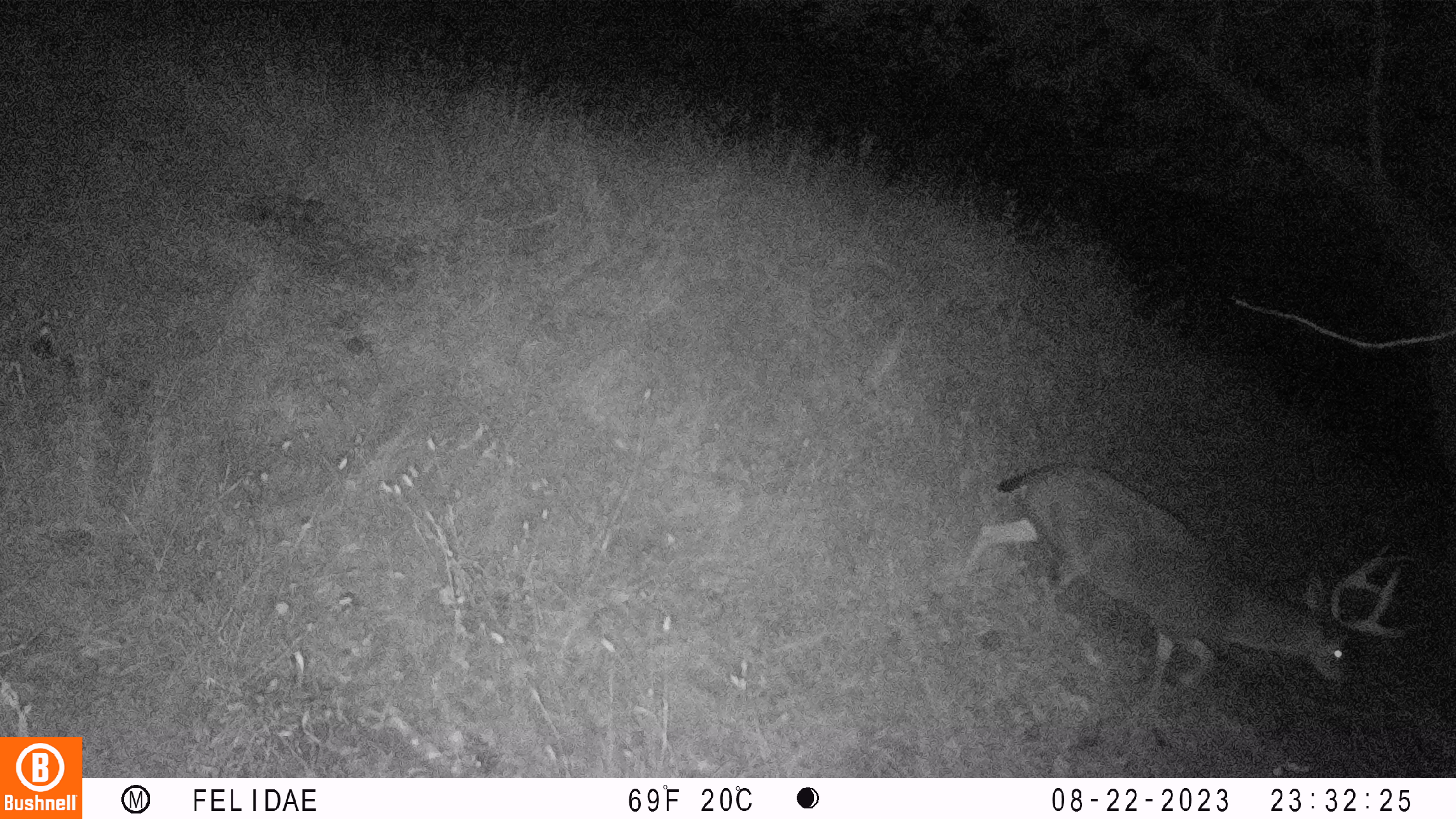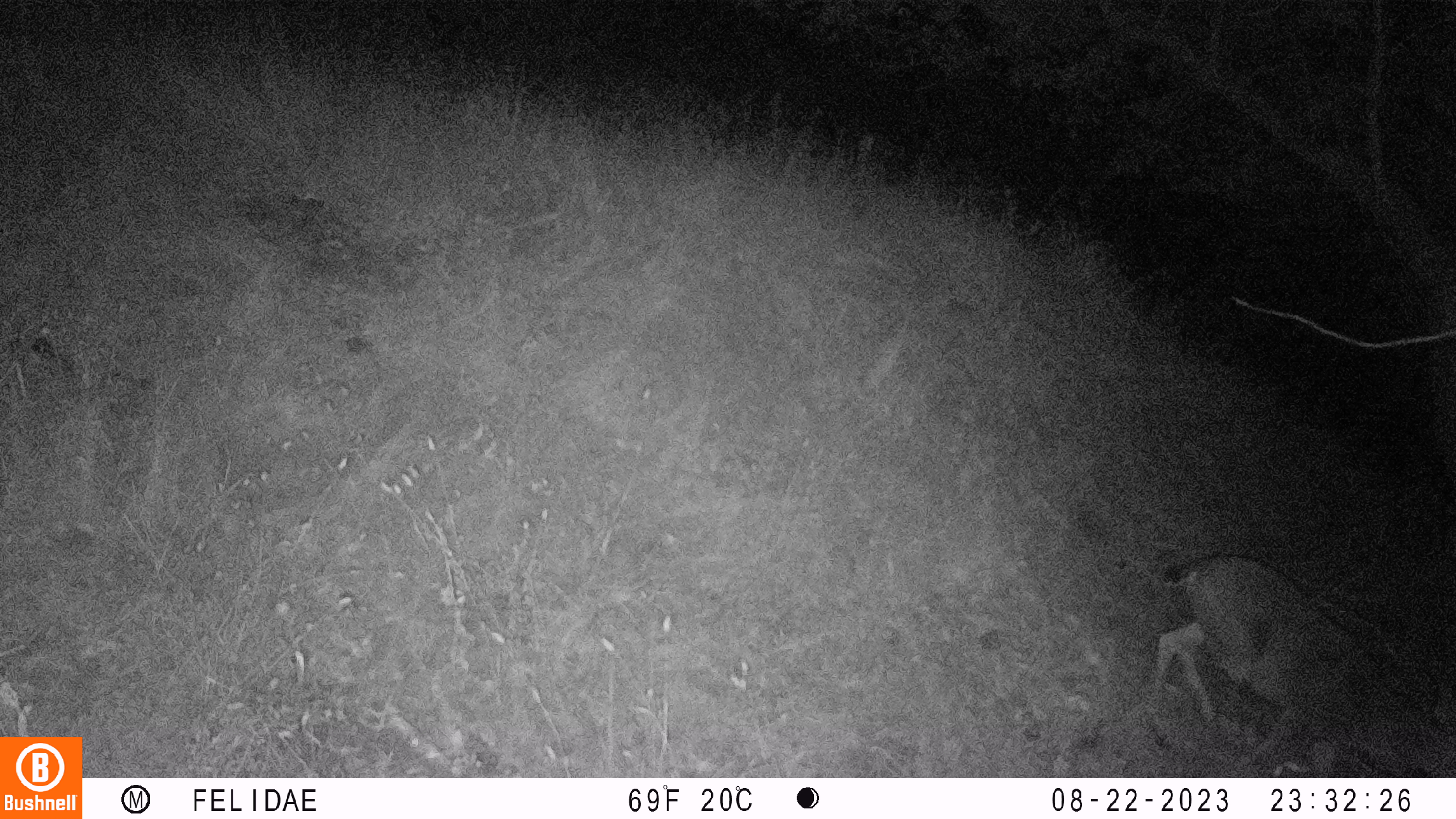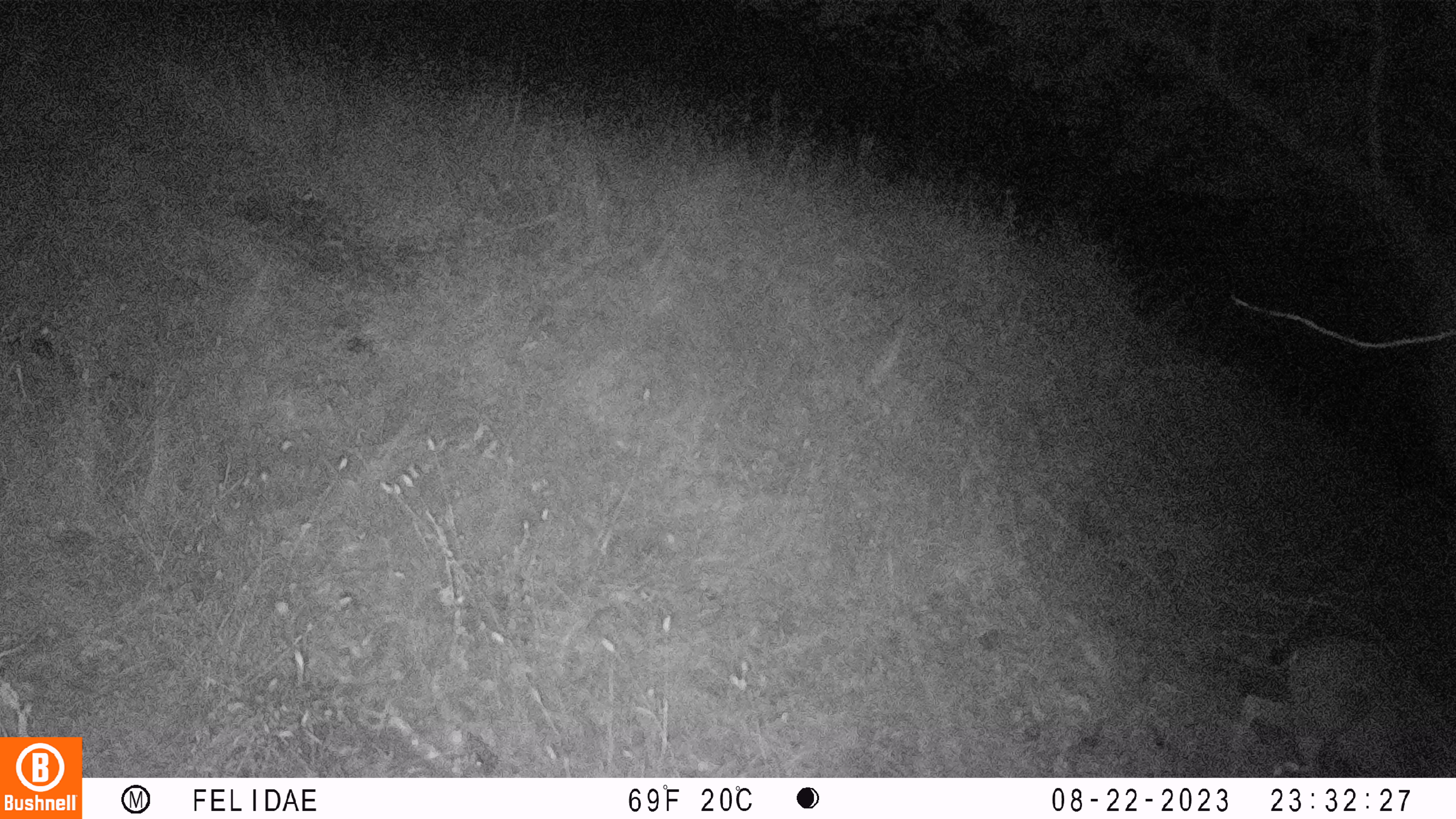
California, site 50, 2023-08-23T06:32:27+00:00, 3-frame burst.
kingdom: Animalia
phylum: Chordata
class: Mammalia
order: Artiodactyla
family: Cervidae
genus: Odocoileus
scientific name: Odocoileus hemionus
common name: mule deer